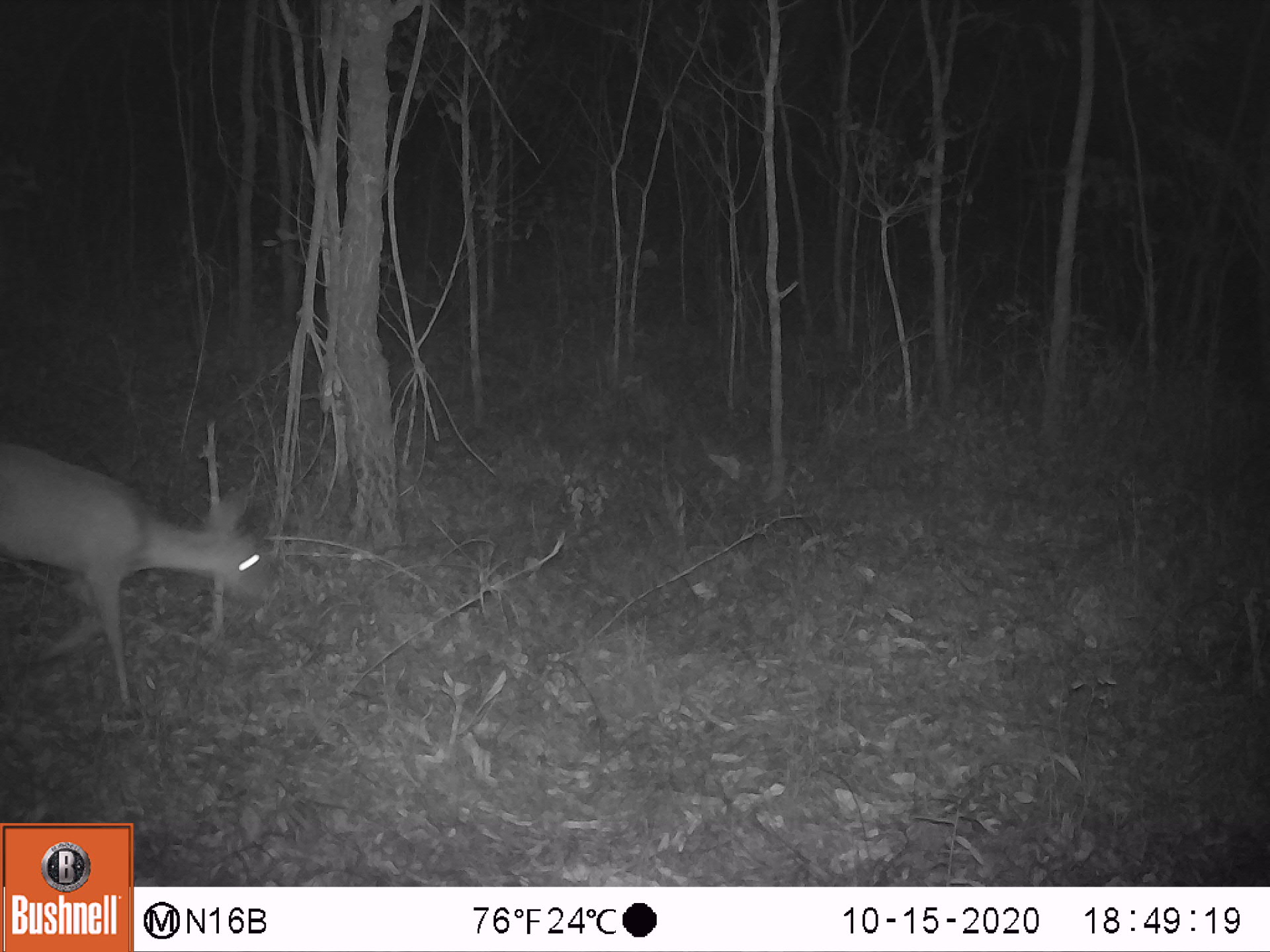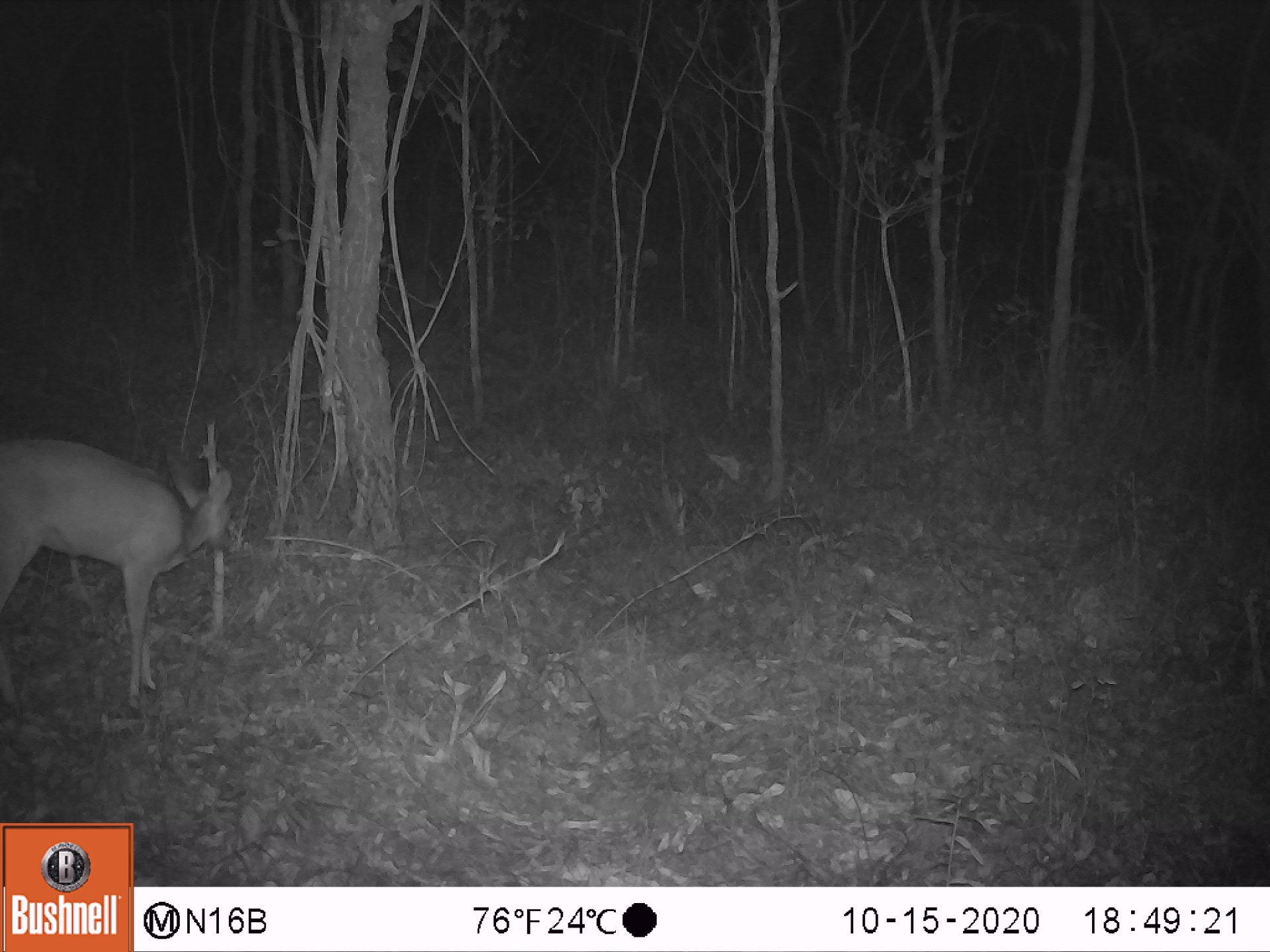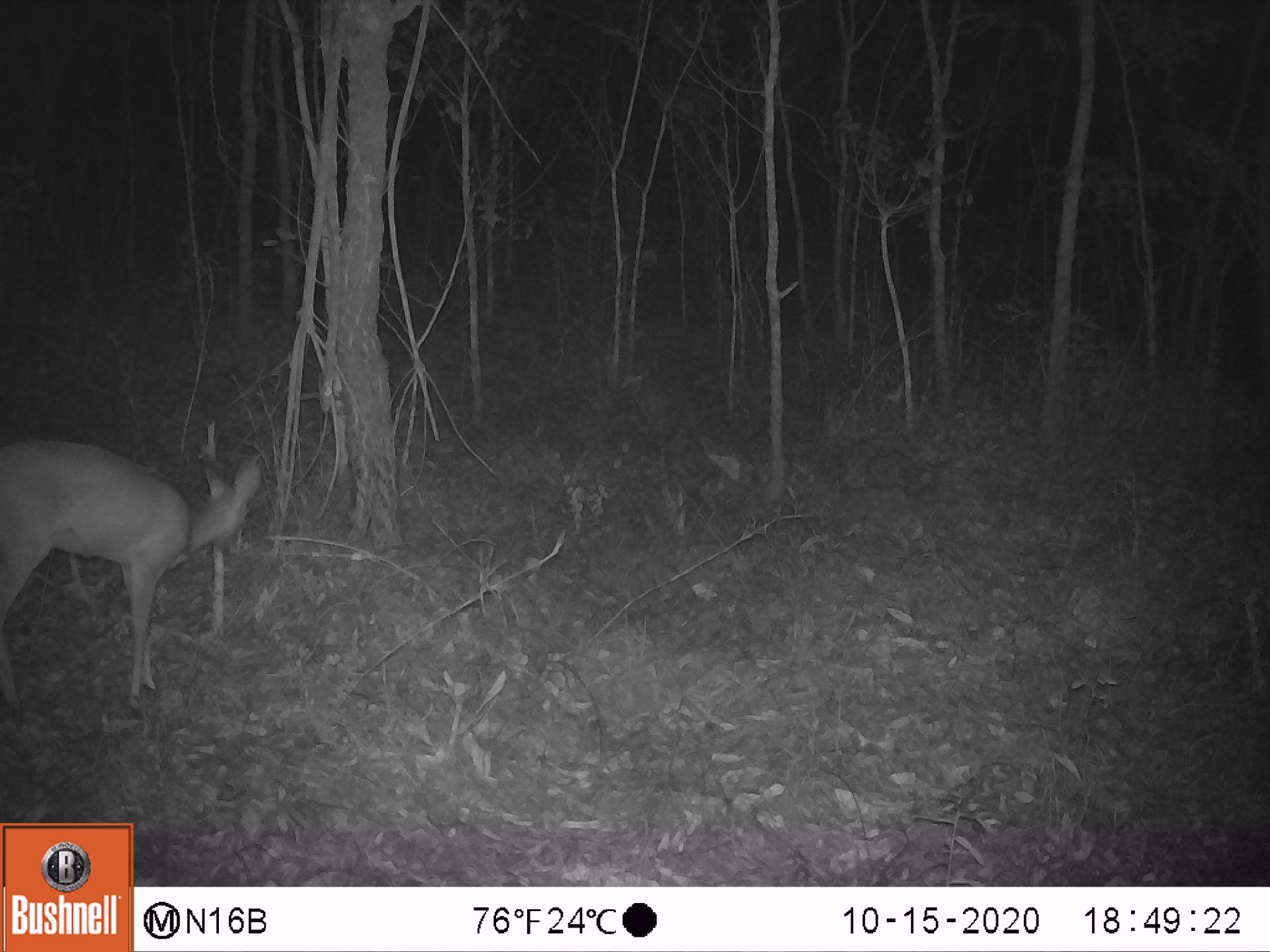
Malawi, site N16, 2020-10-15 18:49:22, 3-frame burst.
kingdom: Animalia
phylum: Chordata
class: Mammalia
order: Artiodactyla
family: Bovidae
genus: Sylvicapra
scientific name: Sylvicapra grimmia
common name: common duiker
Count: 1.